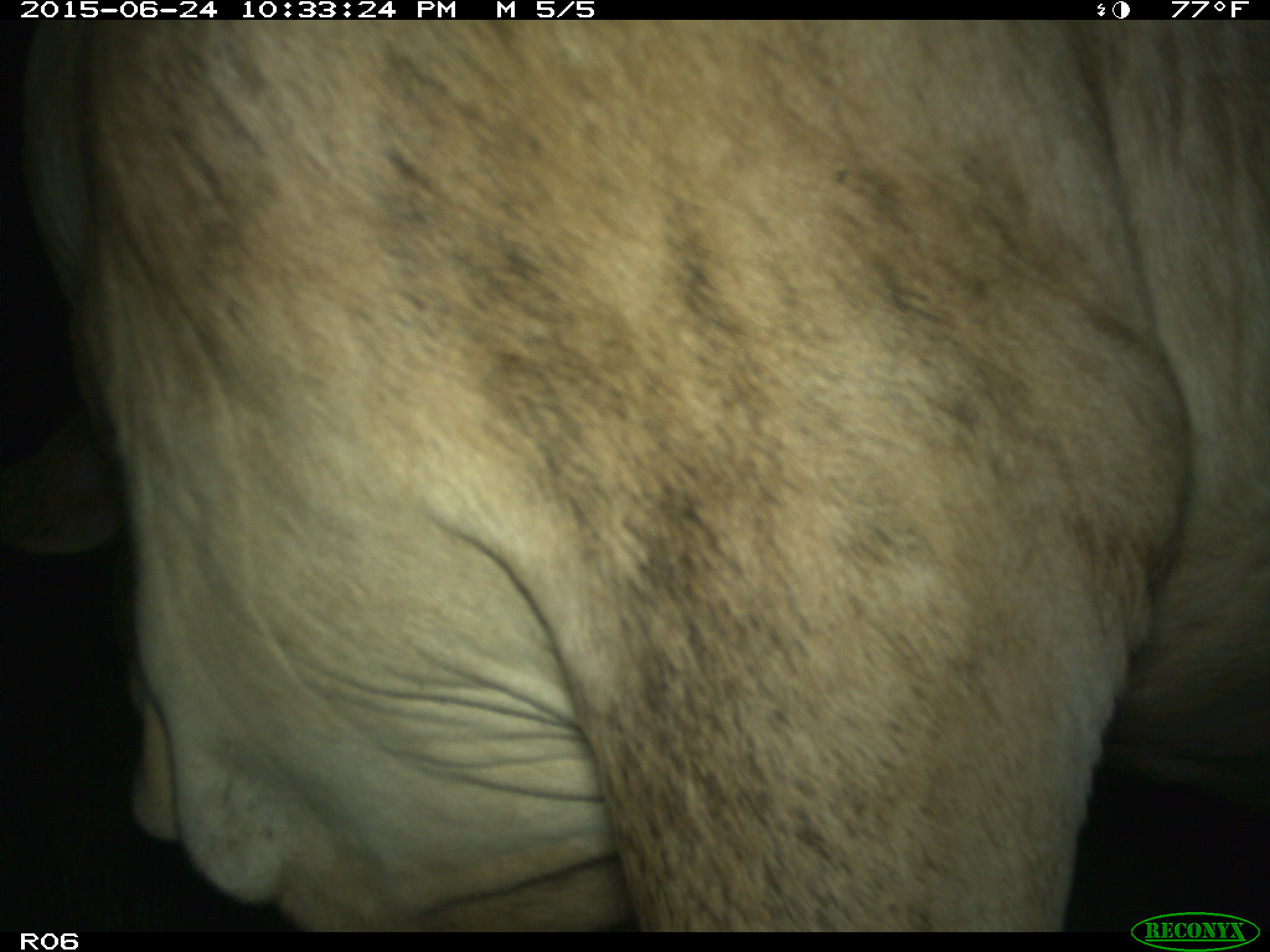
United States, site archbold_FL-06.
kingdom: Animalia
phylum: Chordata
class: Mammalia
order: Artiodactyla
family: Bovidae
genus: Bos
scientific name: Bos taurus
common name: domestic cow